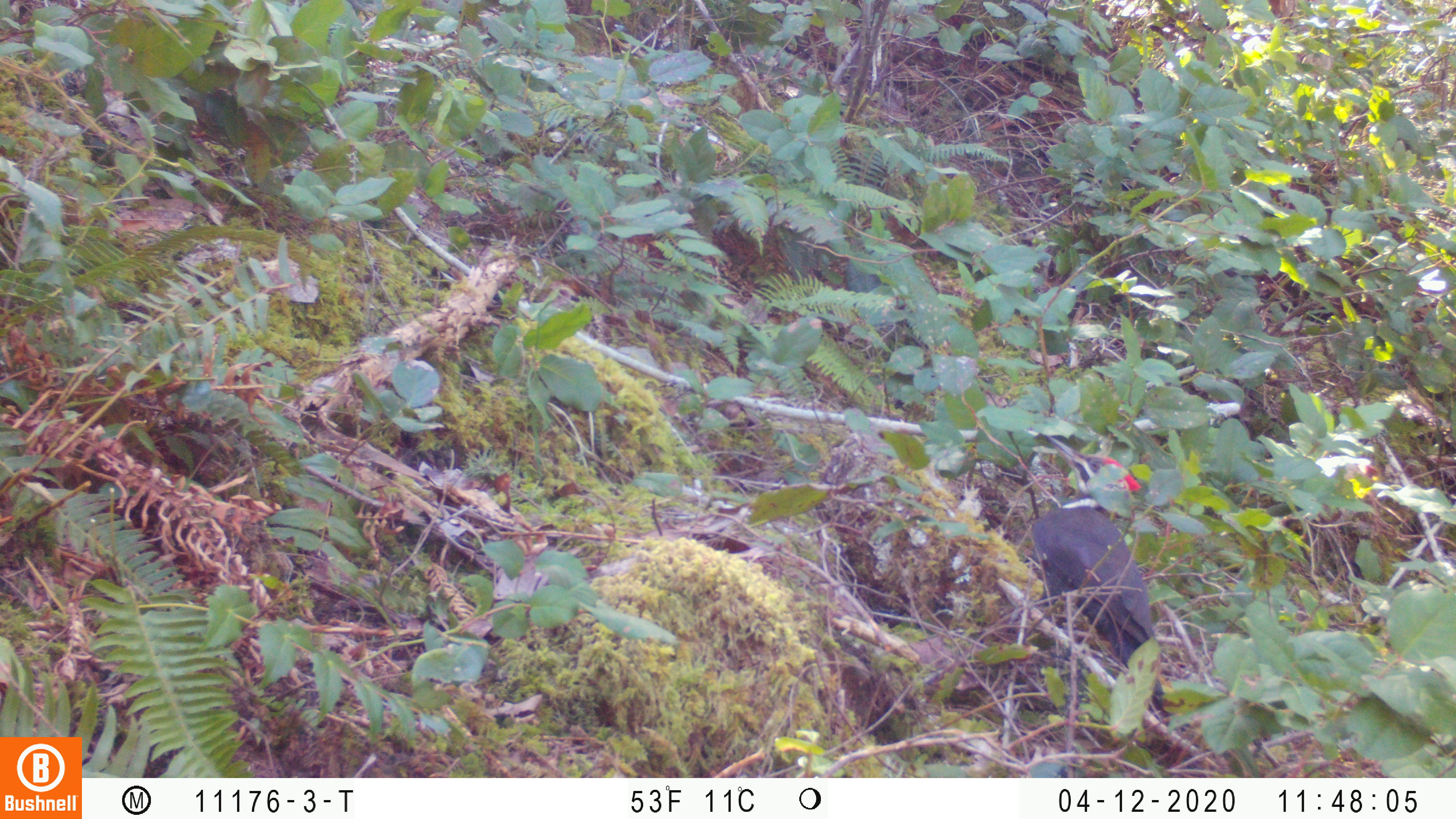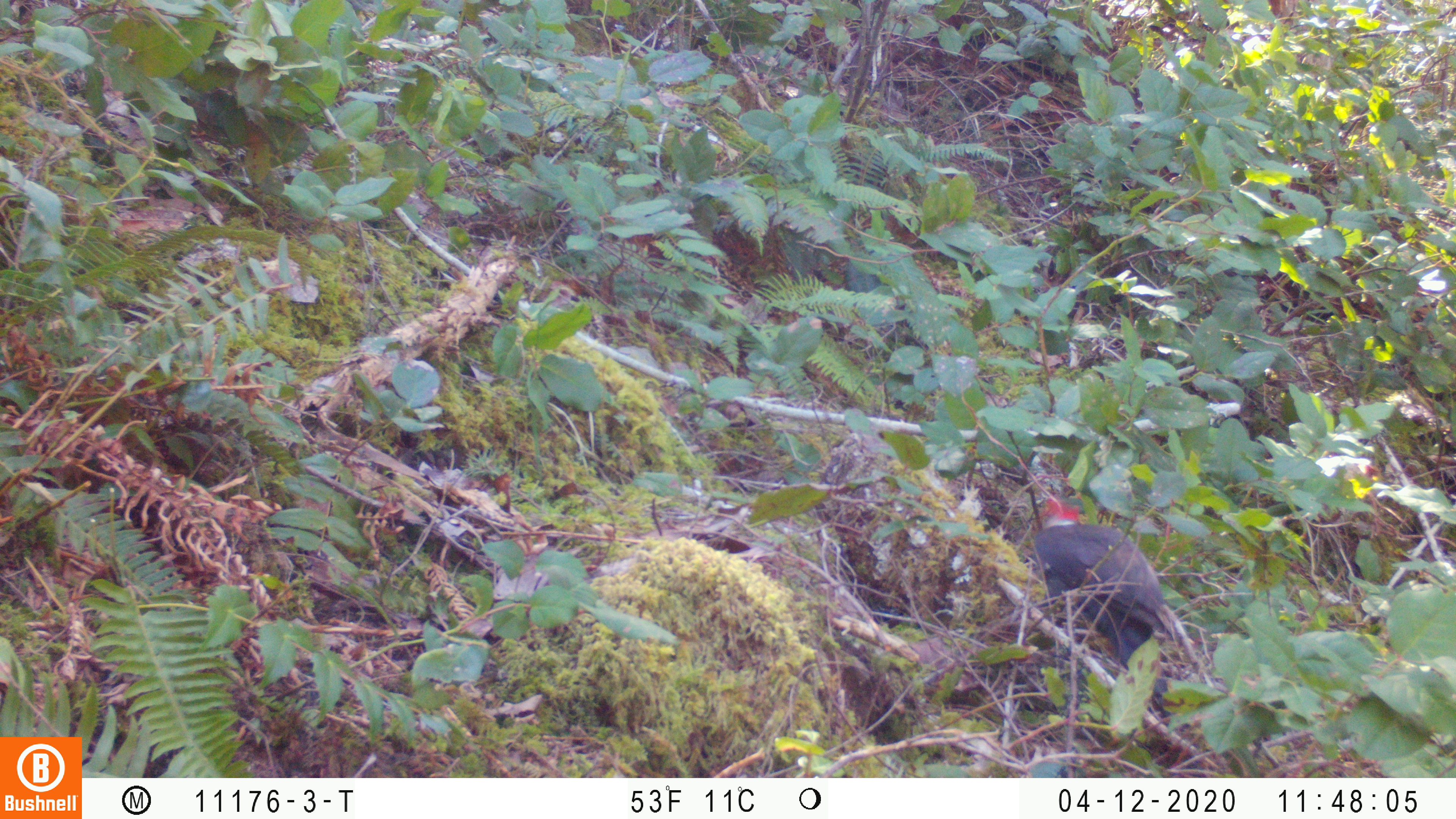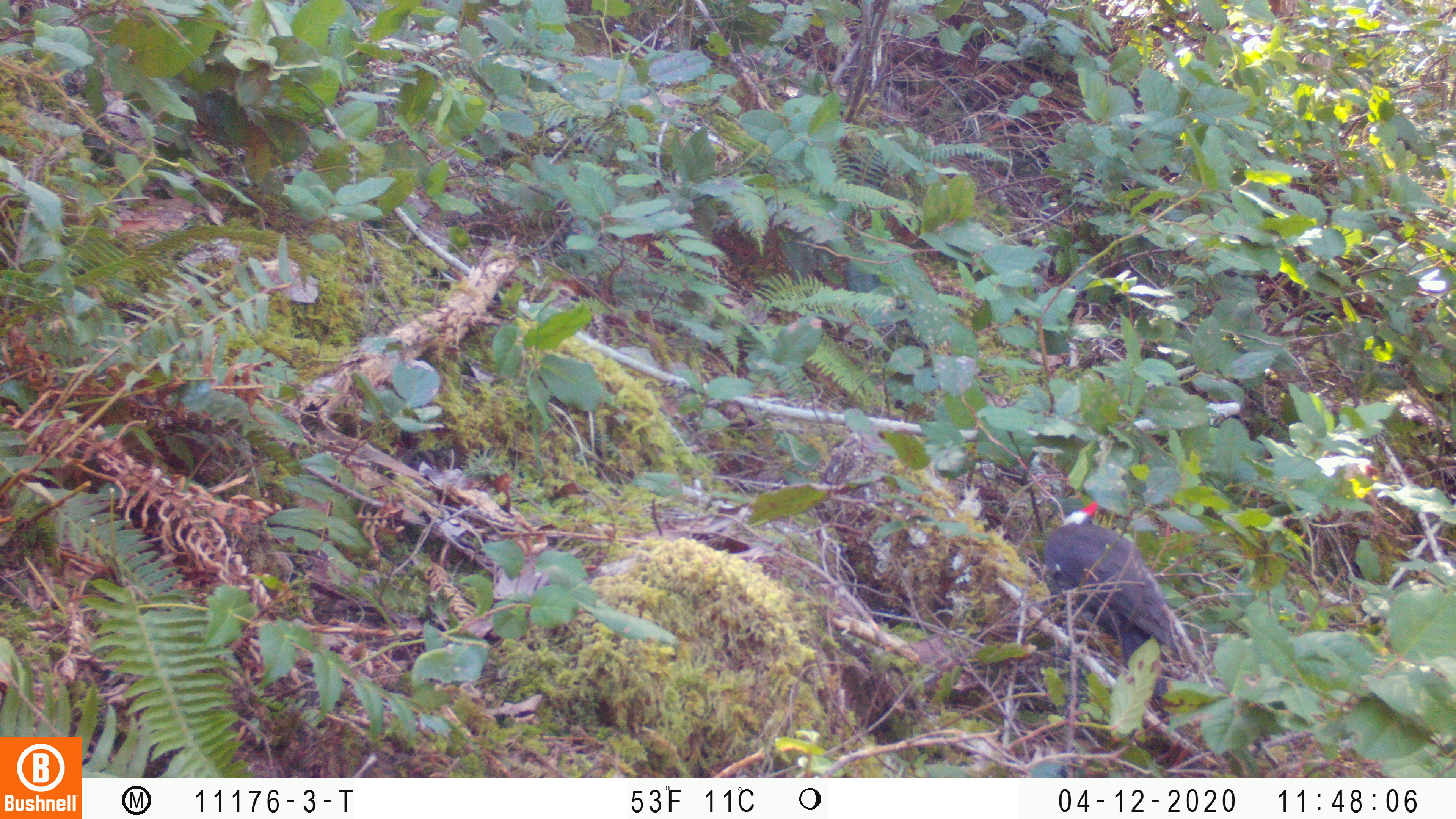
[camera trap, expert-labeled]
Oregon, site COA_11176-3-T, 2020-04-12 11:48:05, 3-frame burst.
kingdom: Animalia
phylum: Chordata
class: Aves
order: Piciformes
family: Picidae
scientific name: Picidae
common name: woodpeckers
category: picidae family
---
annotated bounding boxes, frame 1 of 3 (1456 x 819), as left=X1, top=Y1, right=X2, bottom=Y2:
picidae family: left=1024, top=426, right=1169, bottom=686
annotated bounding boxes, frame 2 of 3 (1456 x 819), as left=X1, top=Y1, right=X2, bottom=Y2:
picidae family: left=1036, top=496, right=1164, bottom=664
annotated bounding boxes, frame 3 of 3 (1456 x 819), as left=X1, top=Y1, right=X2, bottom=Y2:
picidae family: left=1036, top=500, right=1191, bottom=687